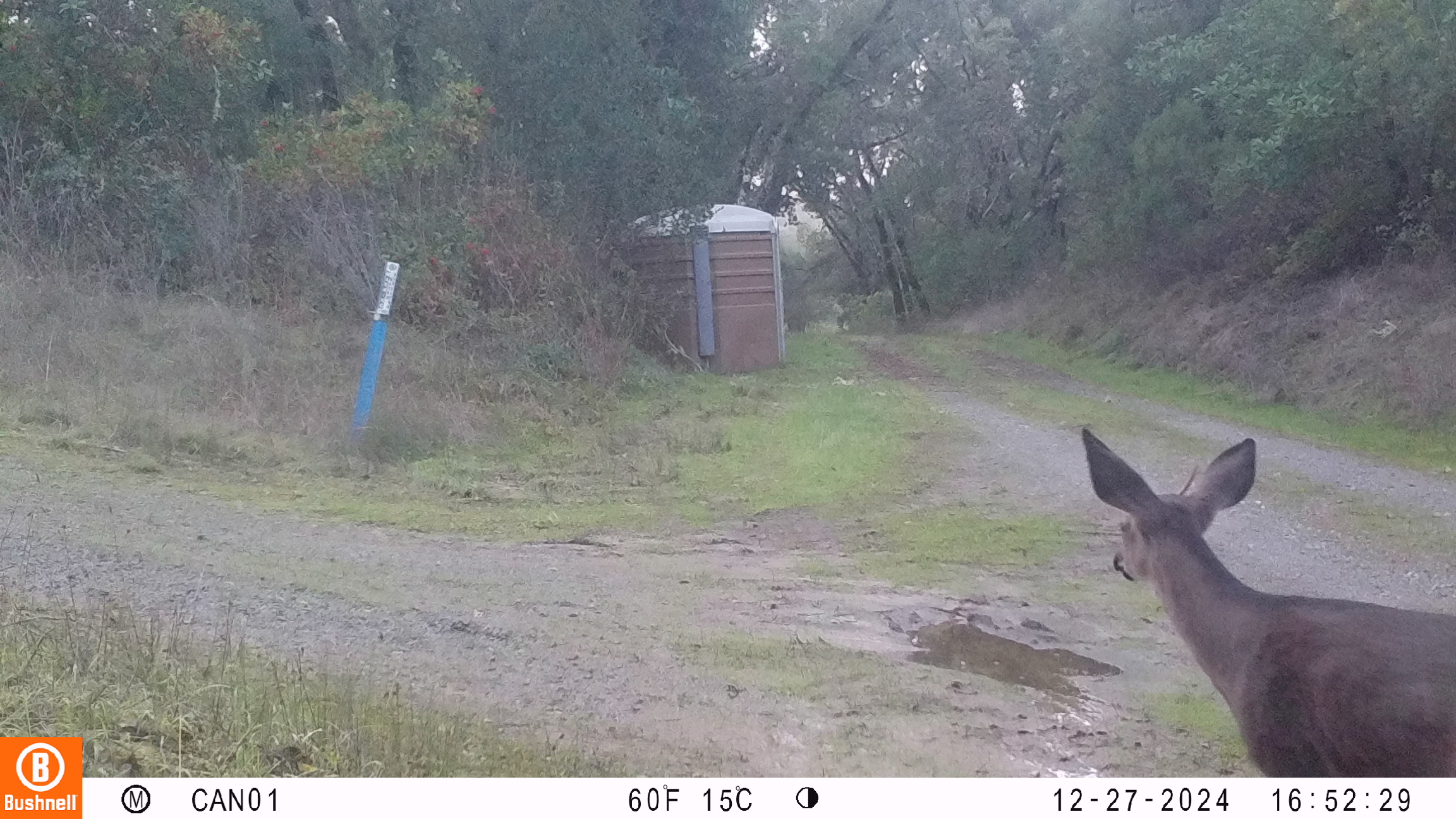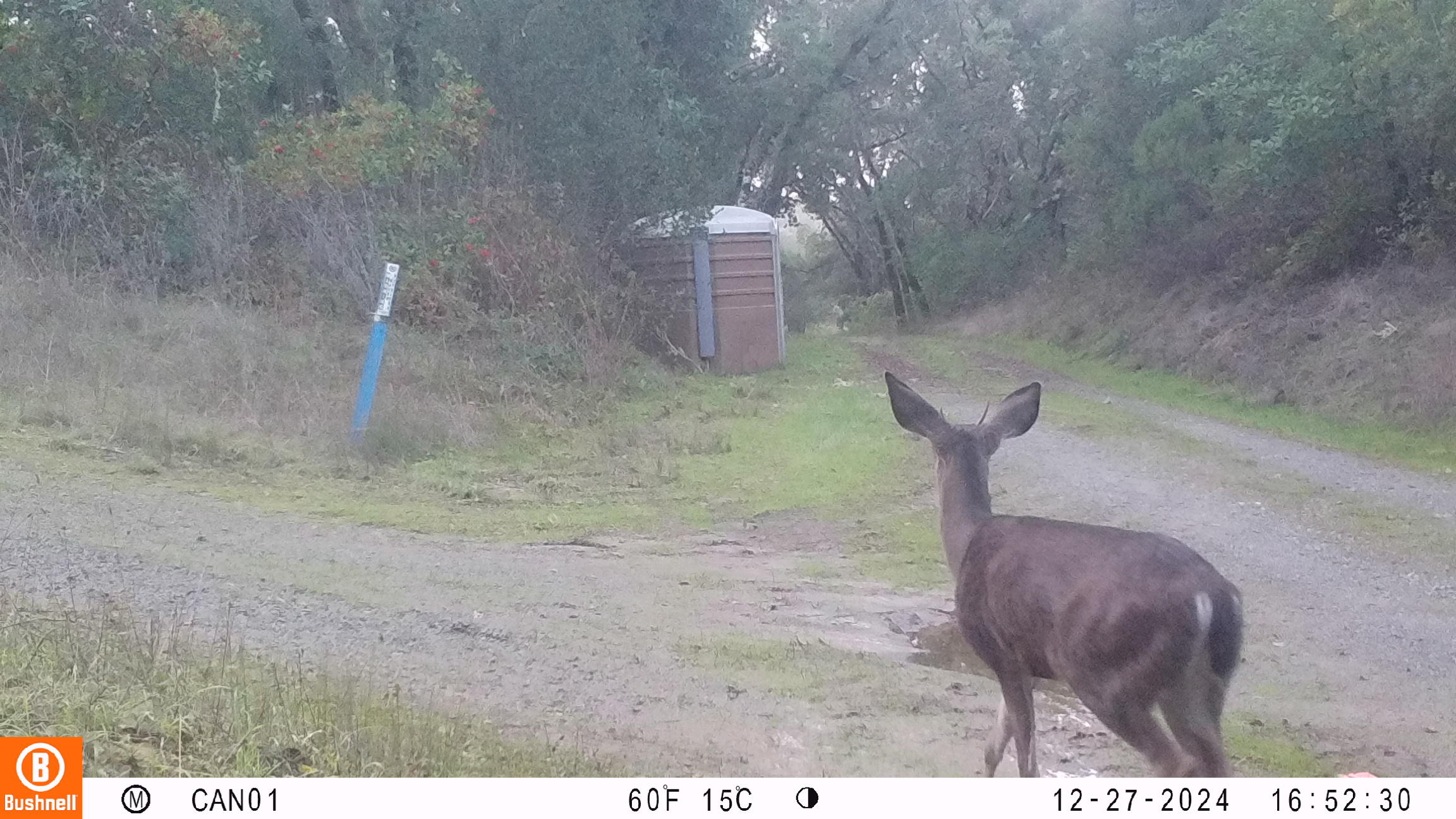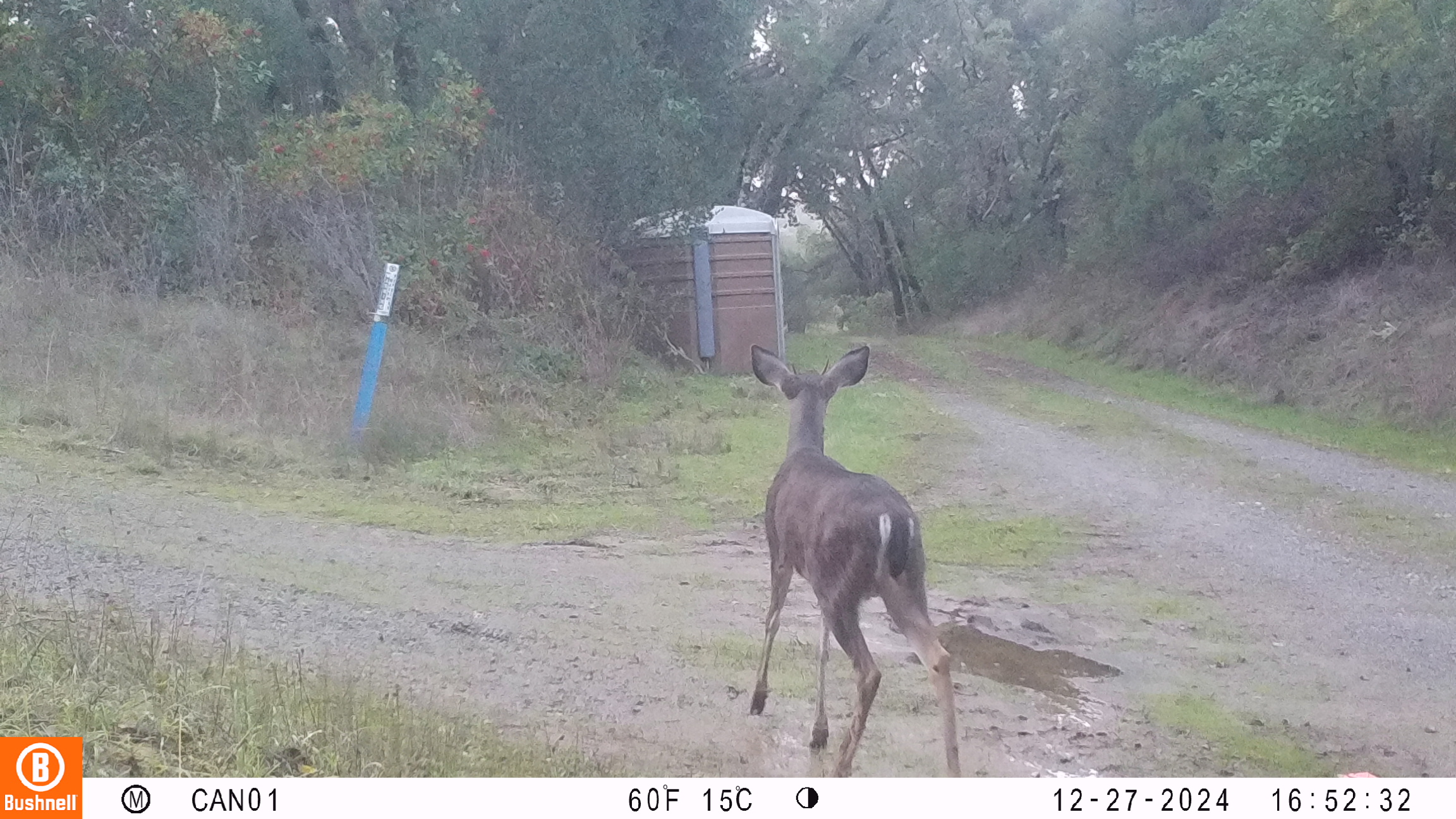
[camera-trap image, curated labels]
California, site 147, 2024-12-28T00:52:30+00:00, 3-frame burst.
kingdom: Animalia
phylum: Chordata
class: Mammalia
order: Artiodactyla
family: Cervidae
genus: Odocoileus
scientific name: Odocoileus hemionus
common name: mule deer